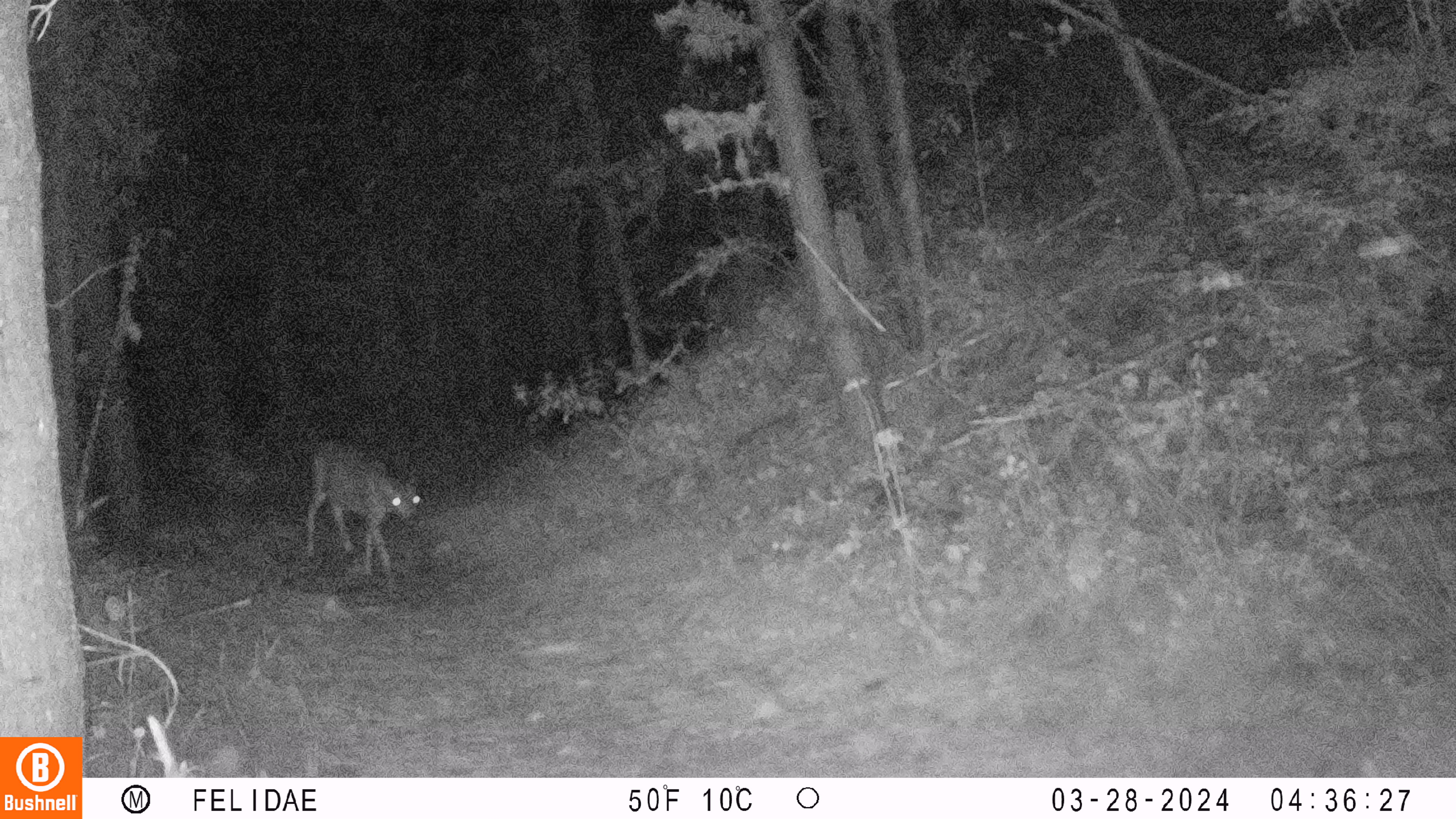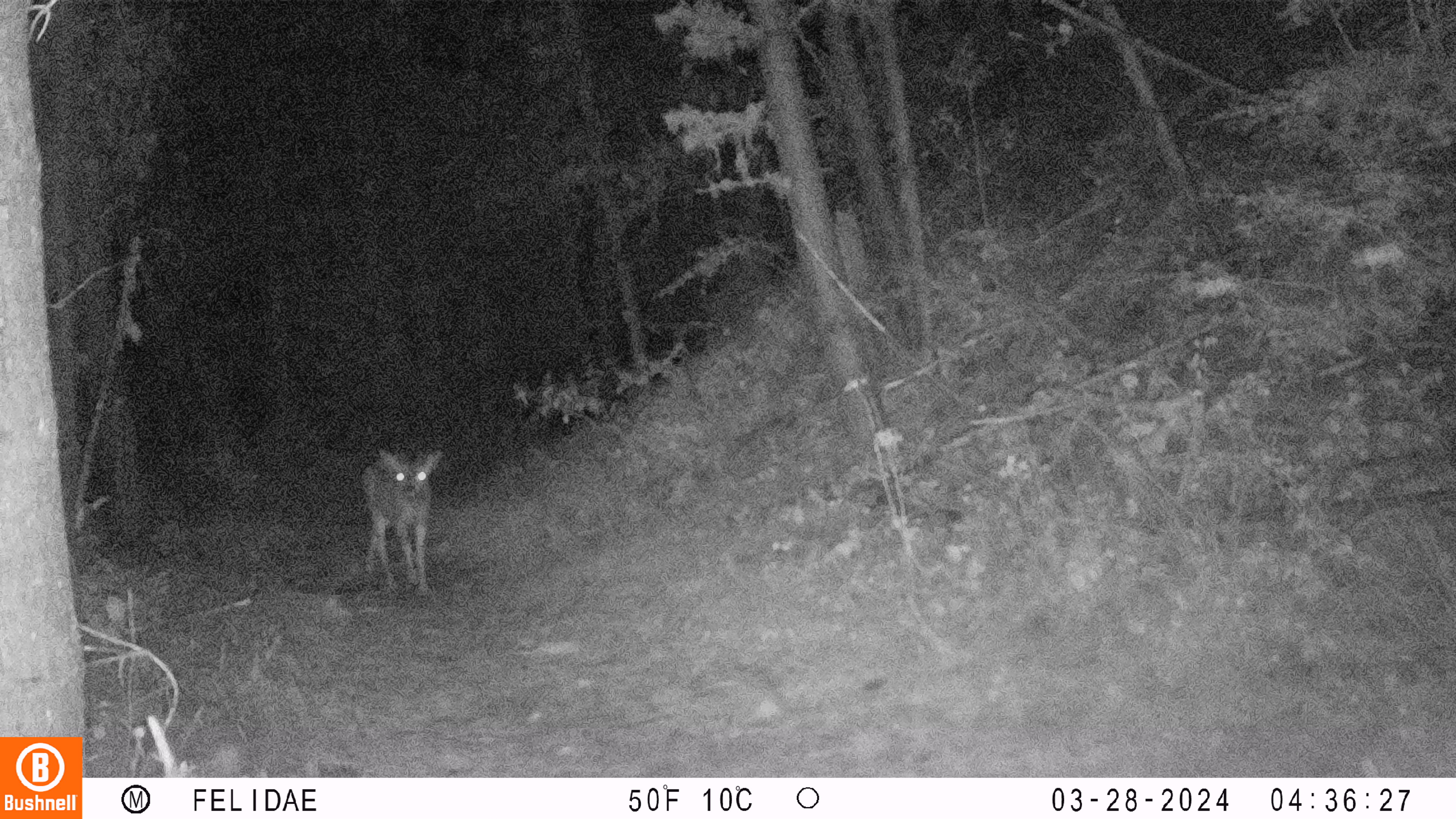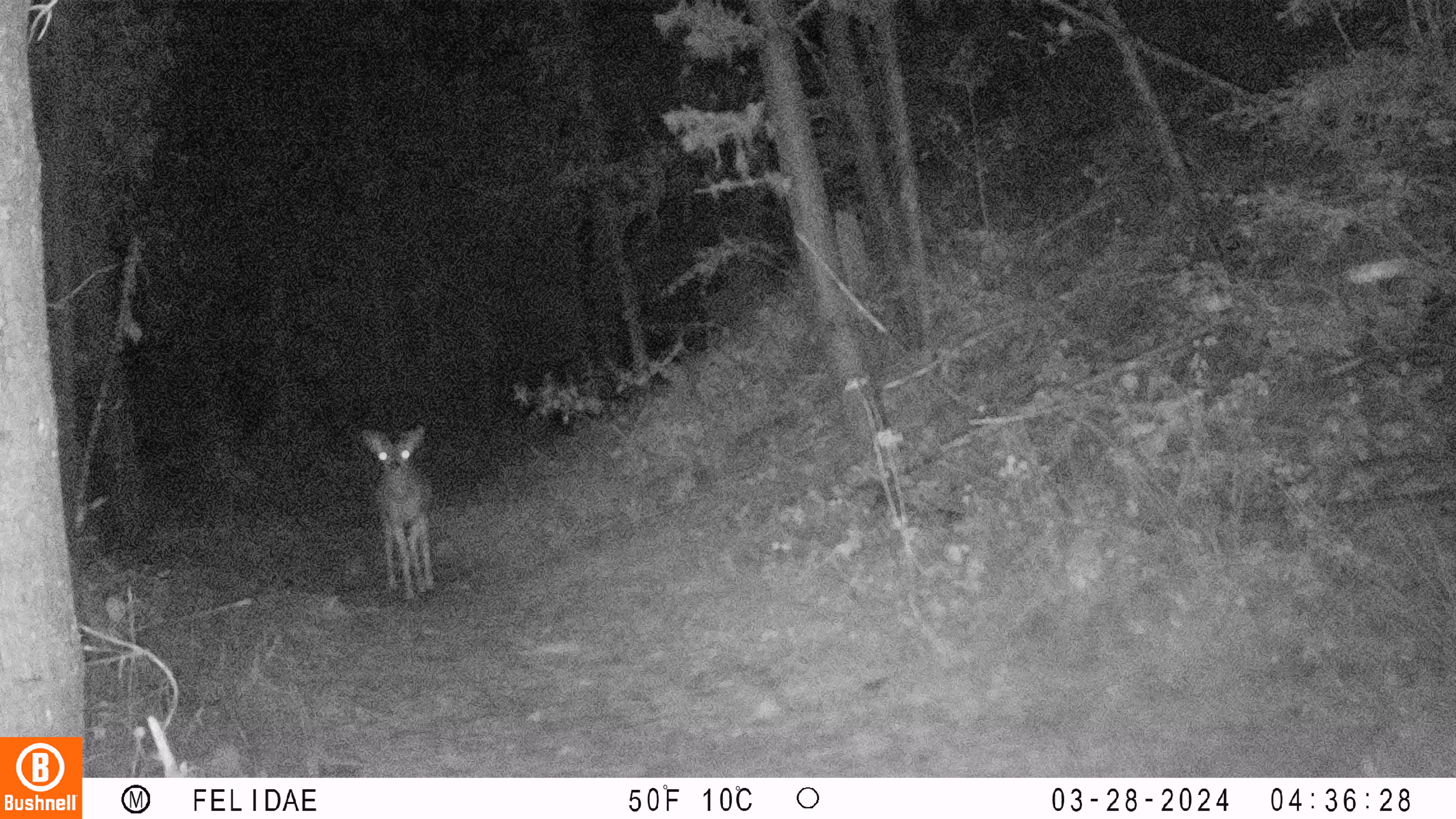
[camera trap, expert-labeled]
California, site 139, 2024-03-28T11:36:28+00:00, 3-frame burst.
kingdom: Animalia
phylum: Chordata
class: Mammalia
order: Artiodactyla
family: Cervidae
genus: Odocoileus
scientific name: Odocoileus hemionus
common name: mule deer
Mule deer (Odocoileus hemionus).